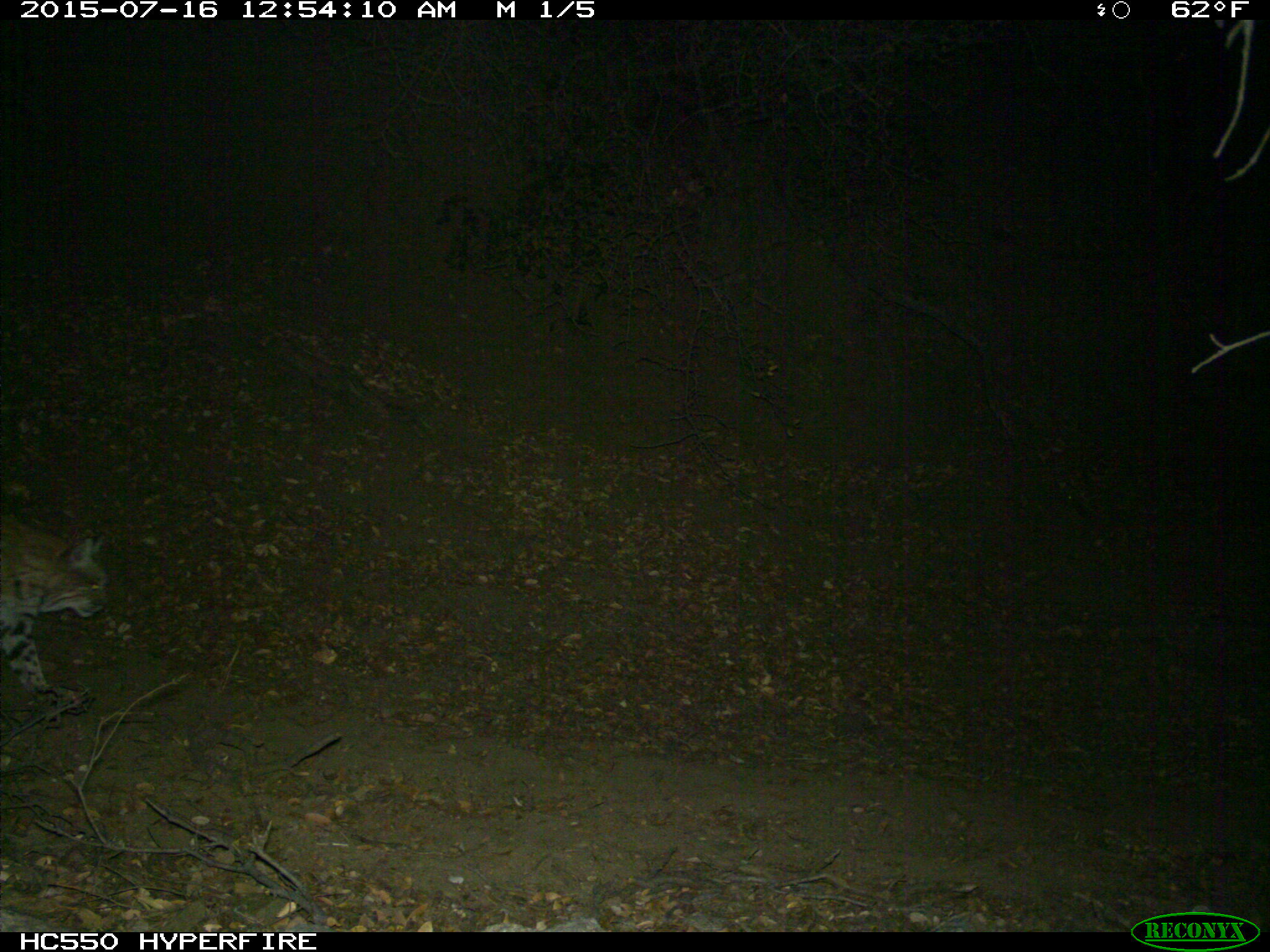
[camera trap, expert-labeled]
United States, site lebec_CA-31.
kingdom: Animalia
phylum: Chordata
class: Mammalia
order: Carnivora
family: Felidae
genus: Lynx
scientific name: Lynx rufus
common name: bobcat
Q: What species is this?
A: Lynx rufus (bobcat).